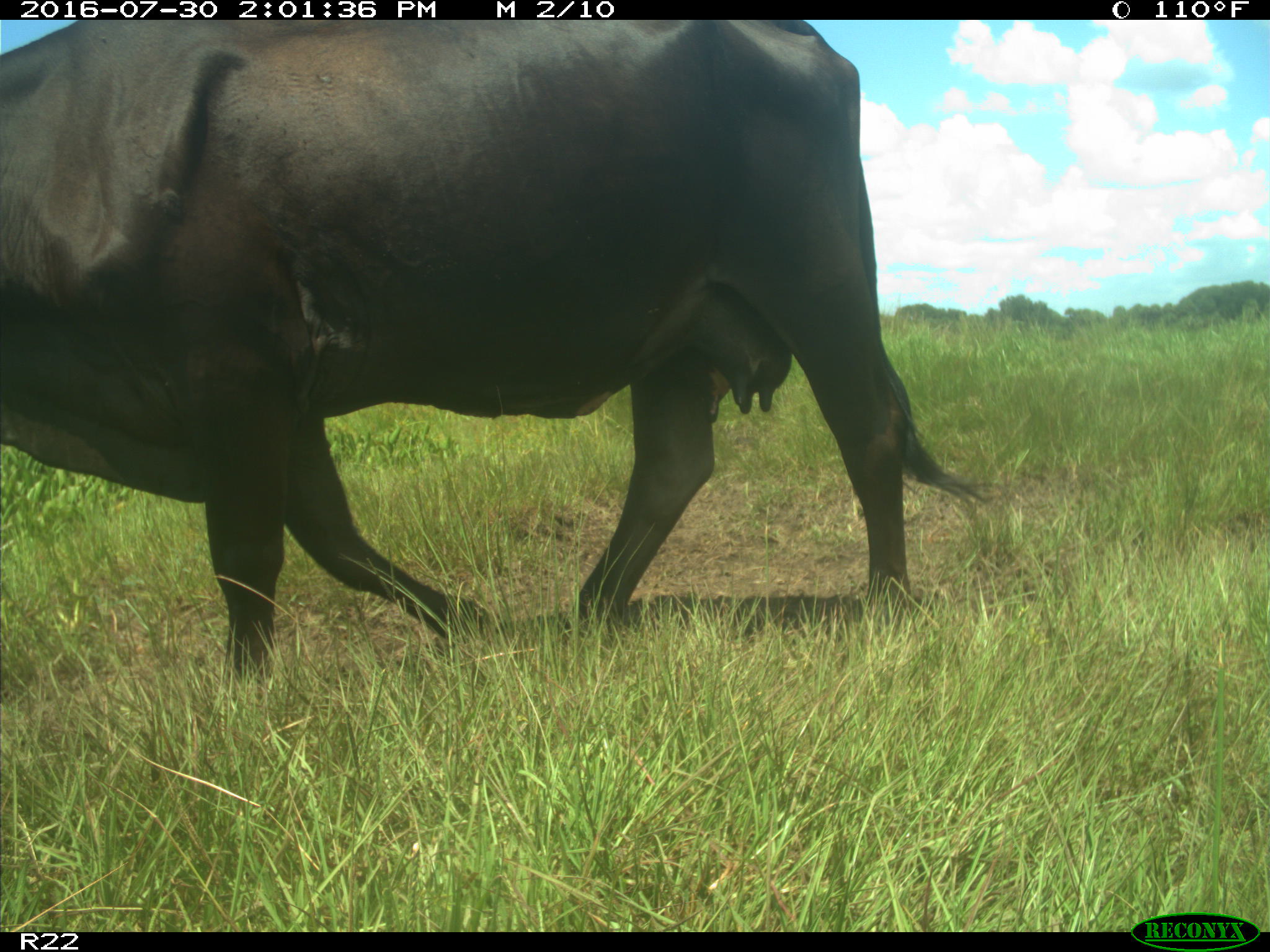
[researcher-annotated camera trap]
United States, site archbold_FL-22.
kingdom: Animalia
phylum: Chordata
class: Mammalia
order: Artiodactyla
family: Bovidae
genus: Bos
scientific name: Bos taurus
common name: domestic cow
Bos taurus (domestic cow).